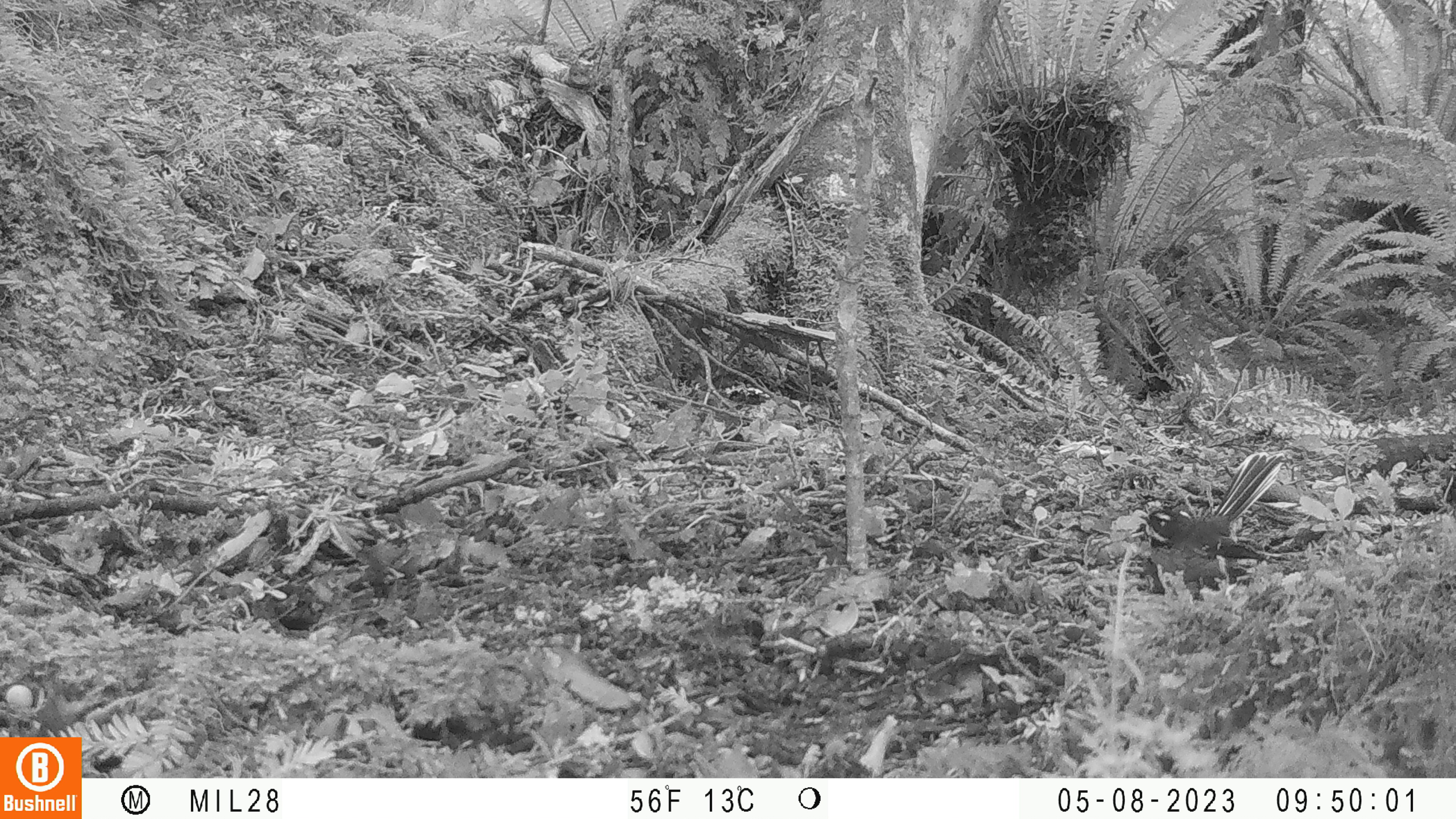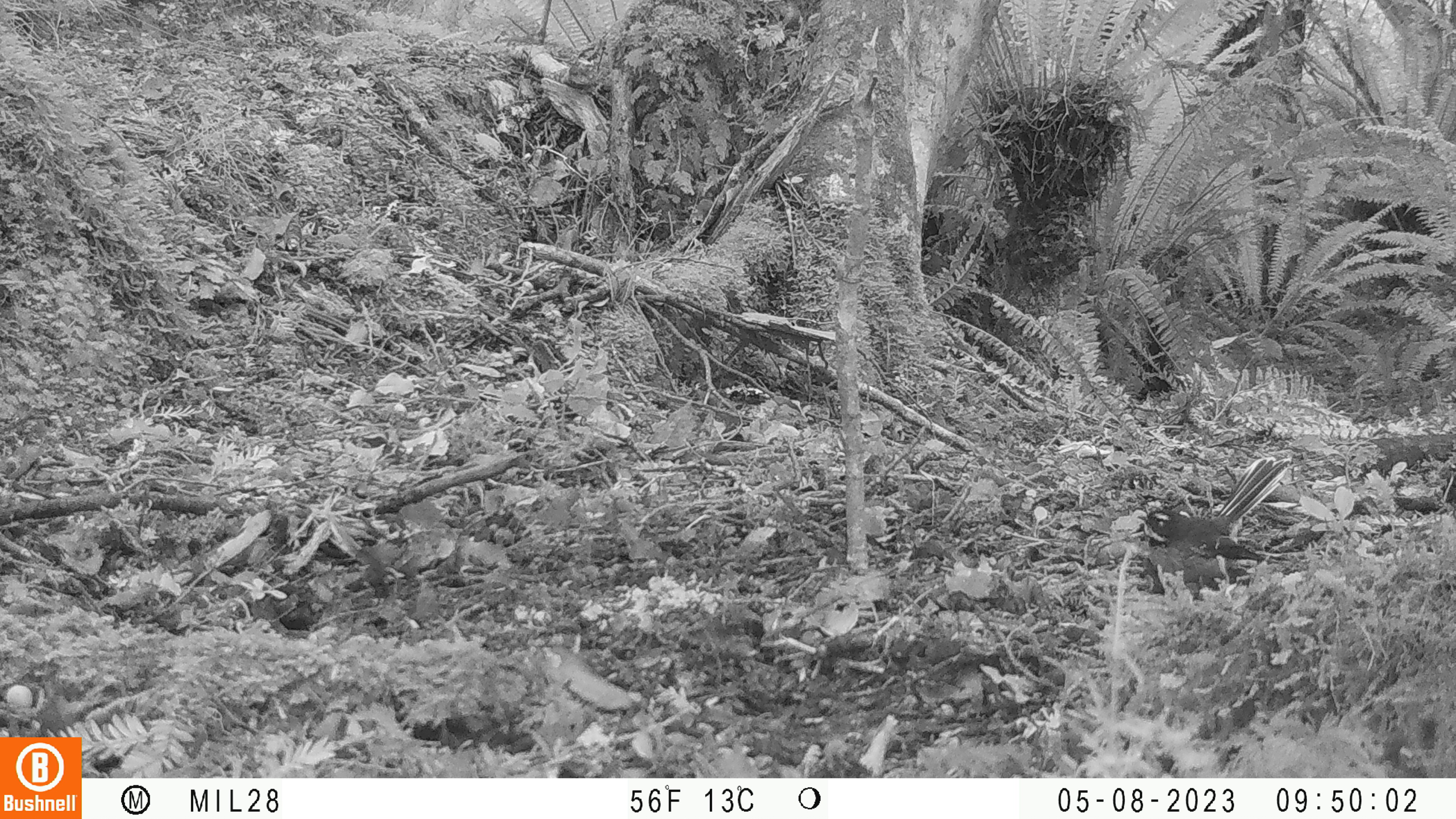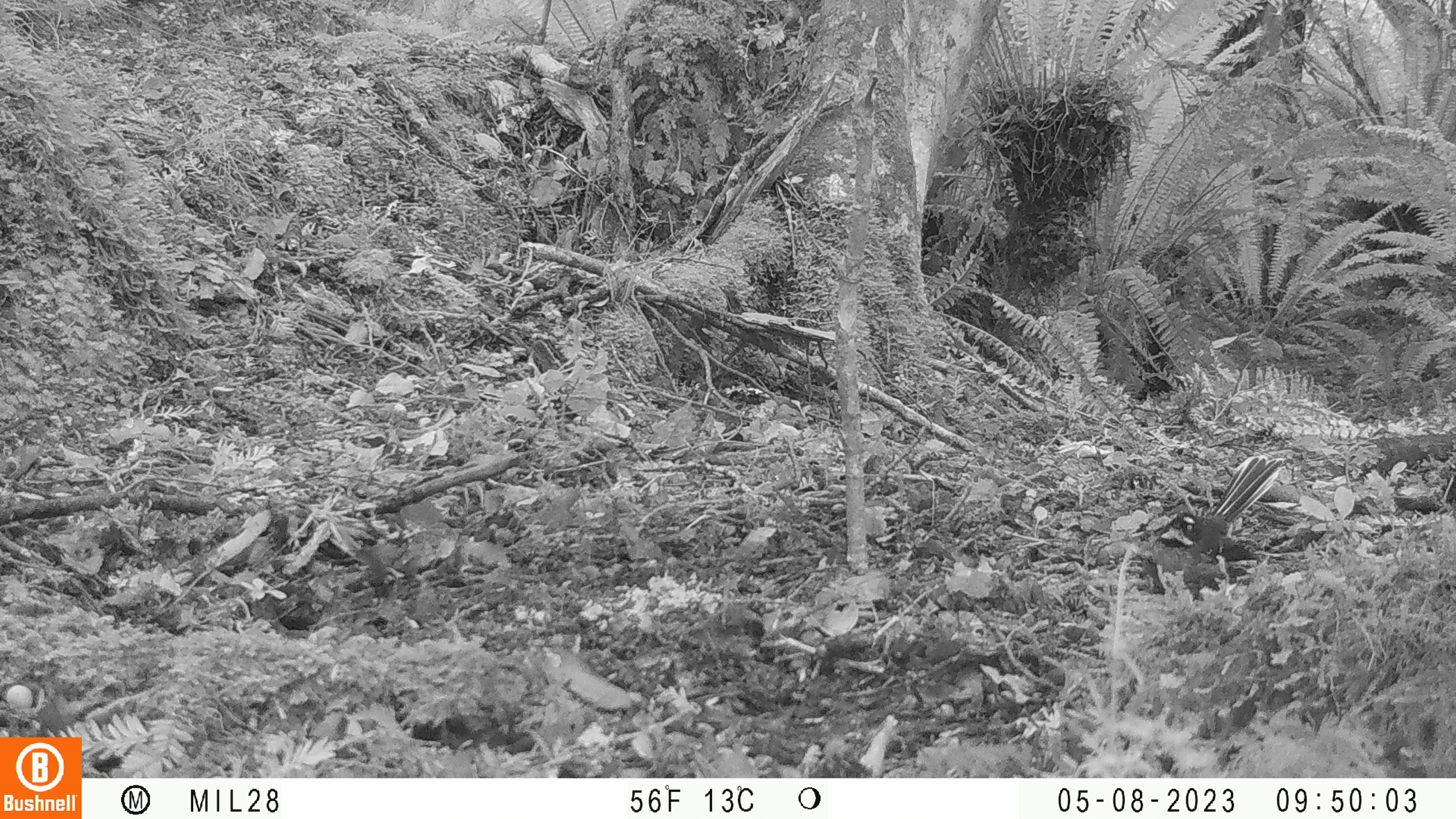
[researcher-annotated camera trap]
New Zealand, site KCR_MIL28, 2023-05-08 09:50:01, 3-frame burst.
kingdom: Animalia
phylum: Chordata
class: Aves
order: Passeriformes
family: Rhipiduridae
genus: Rhipidura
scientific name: Rhipidura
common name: fantails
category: fantail